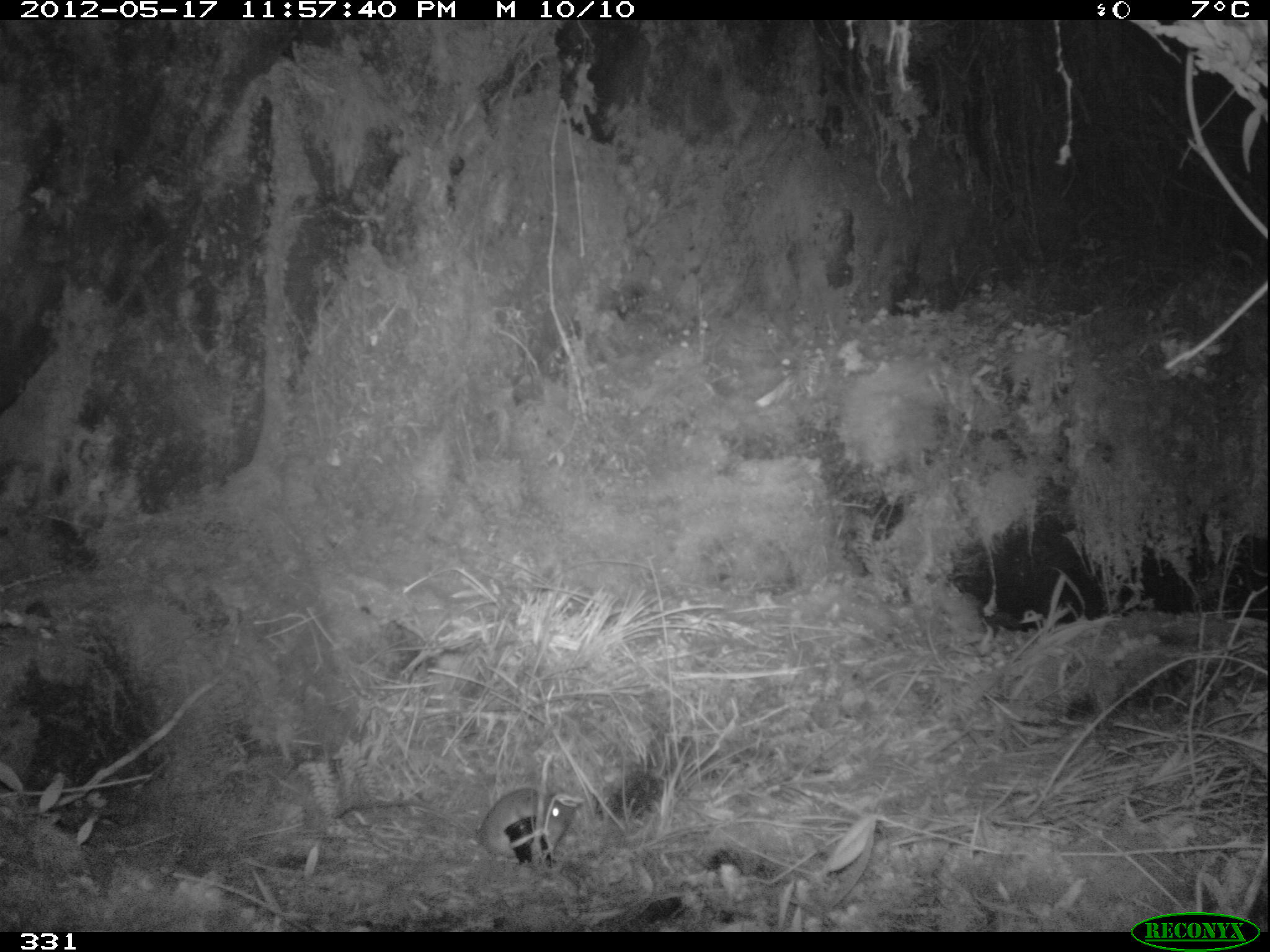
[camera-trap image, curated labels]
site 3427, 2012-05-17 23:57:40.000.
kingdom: Animalia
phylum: Chordata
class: Mammalia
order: Rodentia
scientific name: Rodentia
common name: rodents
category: unknown rodent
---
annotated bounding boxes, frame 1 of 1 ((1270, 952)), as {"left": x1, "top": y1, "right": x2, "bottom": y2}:
unknown rodent: {"left": 337, "top": 788, "right": 574, "bottom": 862}